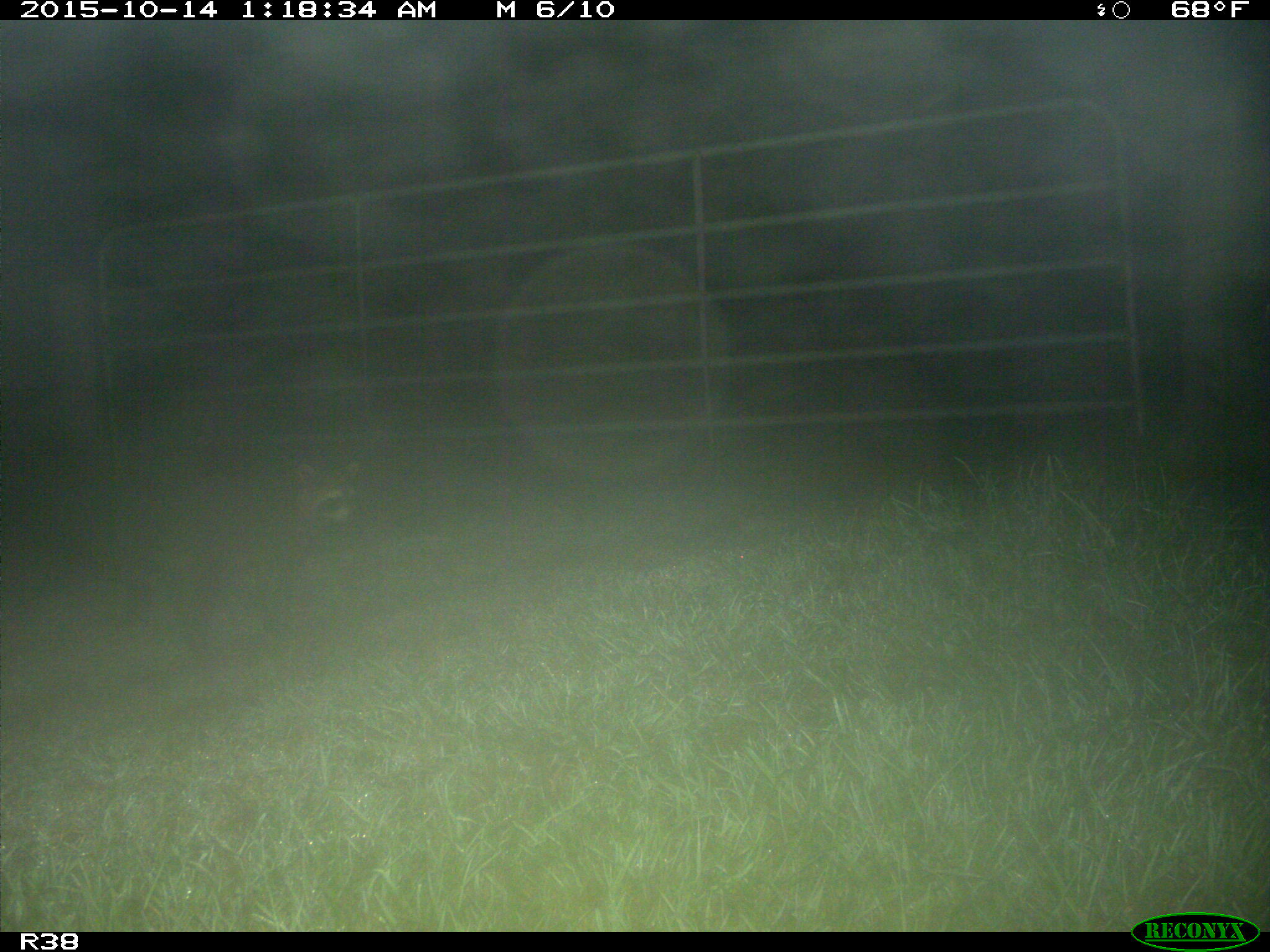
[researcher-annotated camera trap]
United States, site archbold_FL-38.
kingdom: Animalia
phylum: Chordata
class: Mammalia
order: Carnivora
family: Procyonidae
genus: Procyon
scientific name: Procyon lotor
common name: common raccoon